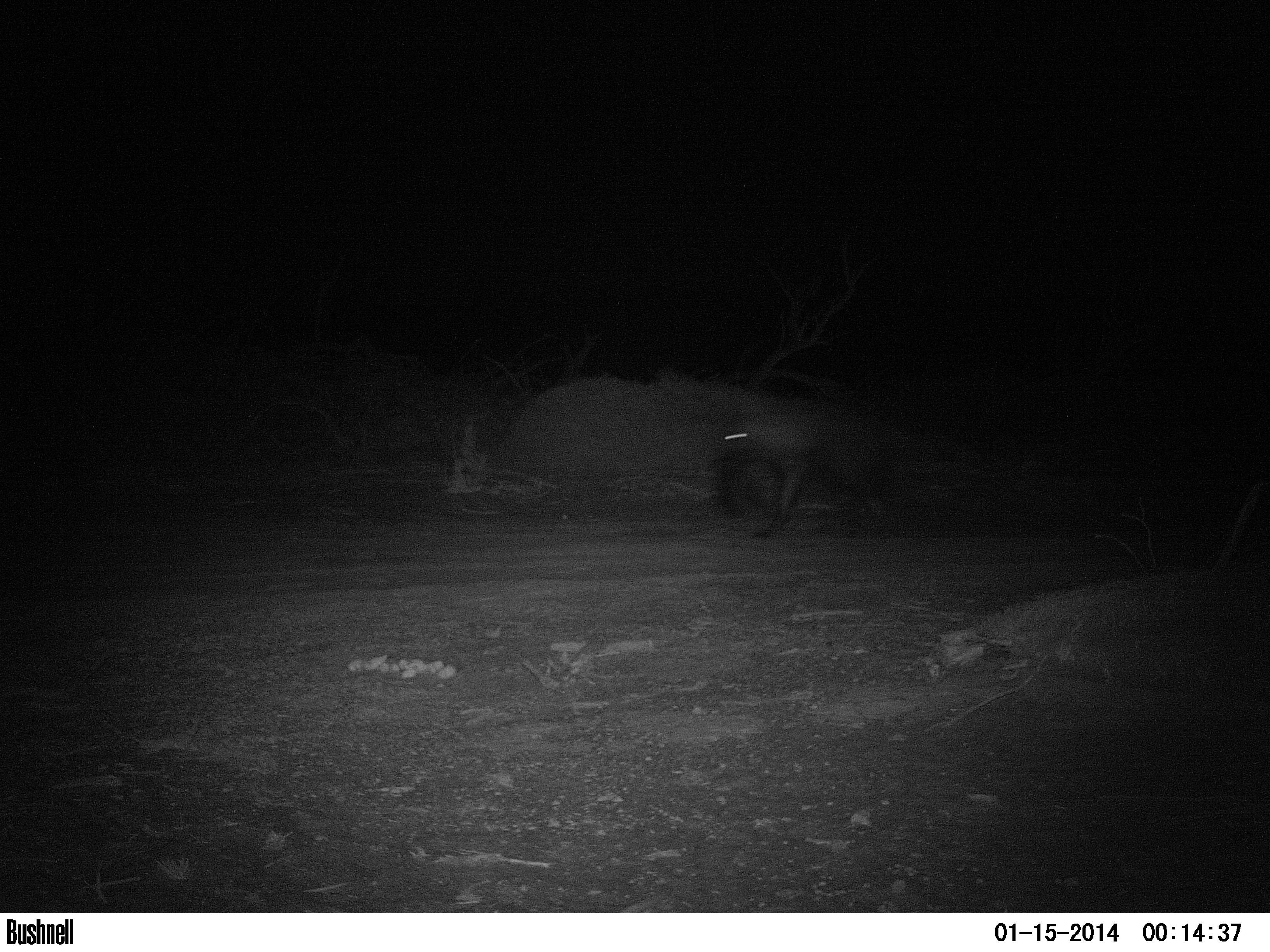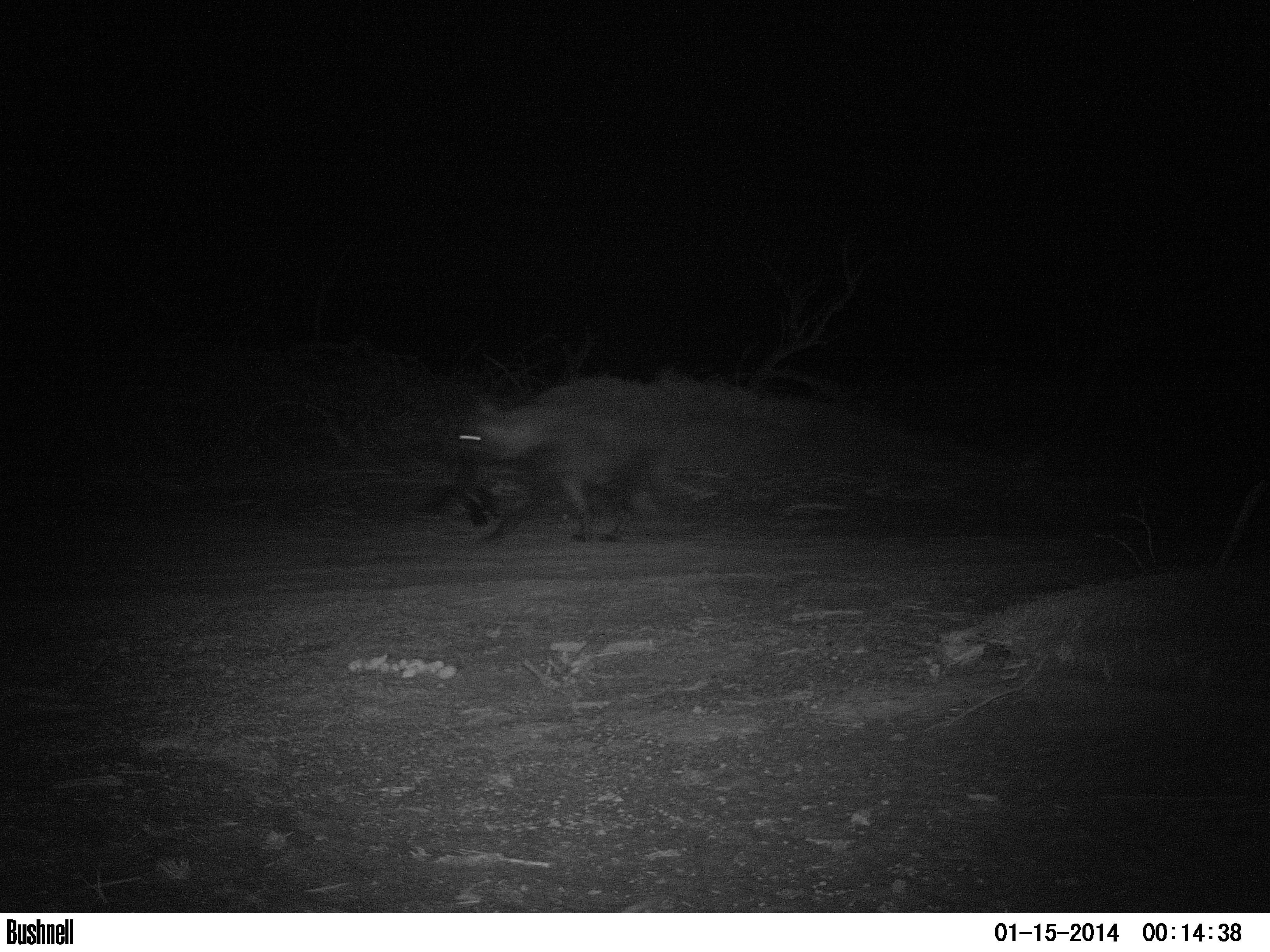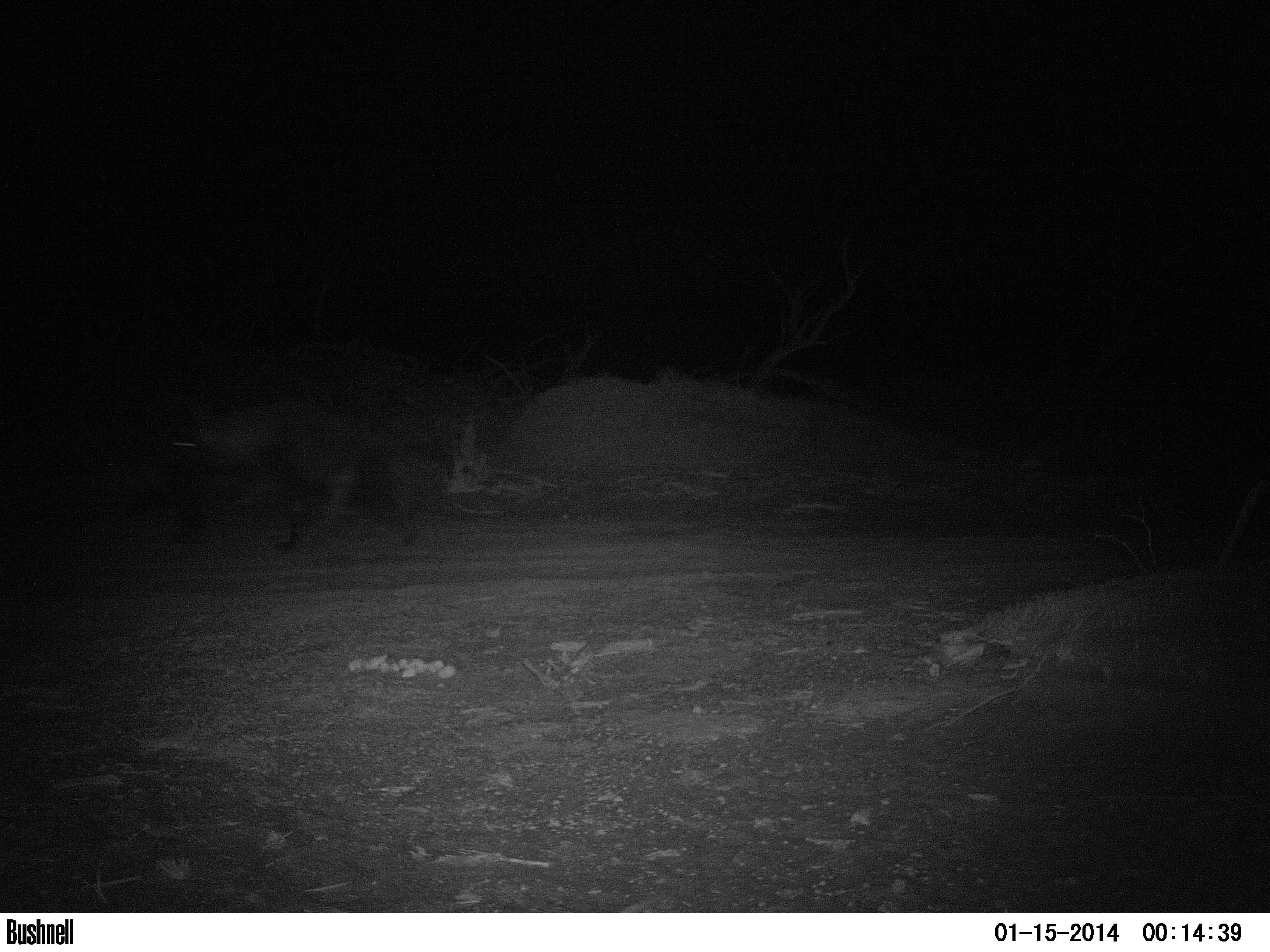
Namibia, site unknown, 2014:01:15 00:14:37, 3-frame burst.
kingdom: Animalia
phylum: Chordata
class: Mammalia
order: Carnivora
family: Hyaenidae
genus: Parahyaena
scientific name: Parahyaena brunnea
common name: brown hyena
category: hyaena brunnea